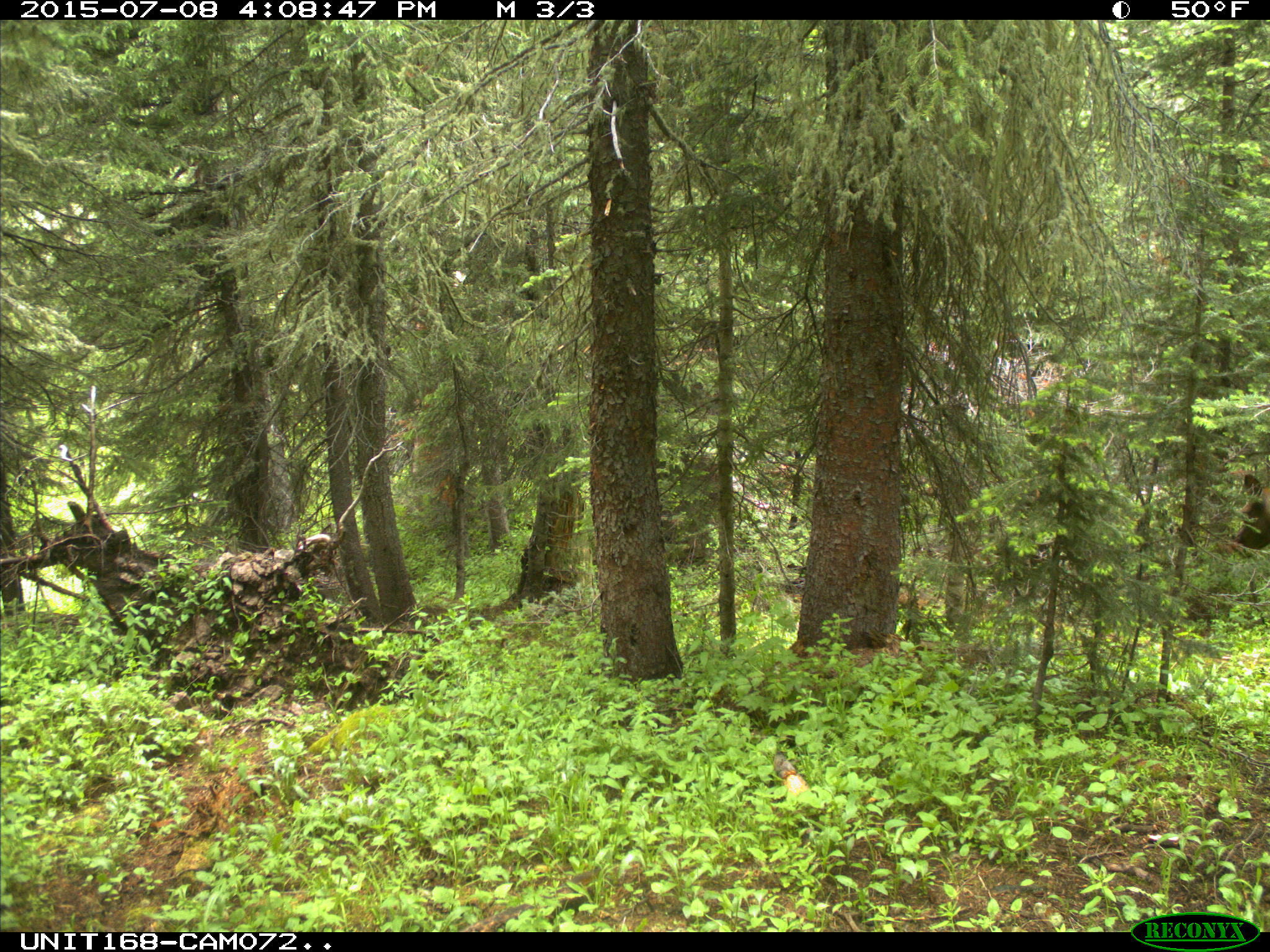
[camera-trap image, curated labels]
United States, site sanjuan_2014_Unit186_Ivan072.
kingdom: Animalia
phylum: Chordata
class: Mammalia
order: Artiodactyla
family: Cervidae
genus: Cervus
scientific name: Cervus elaphus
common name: red deer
Cervus elaphus (red deer).